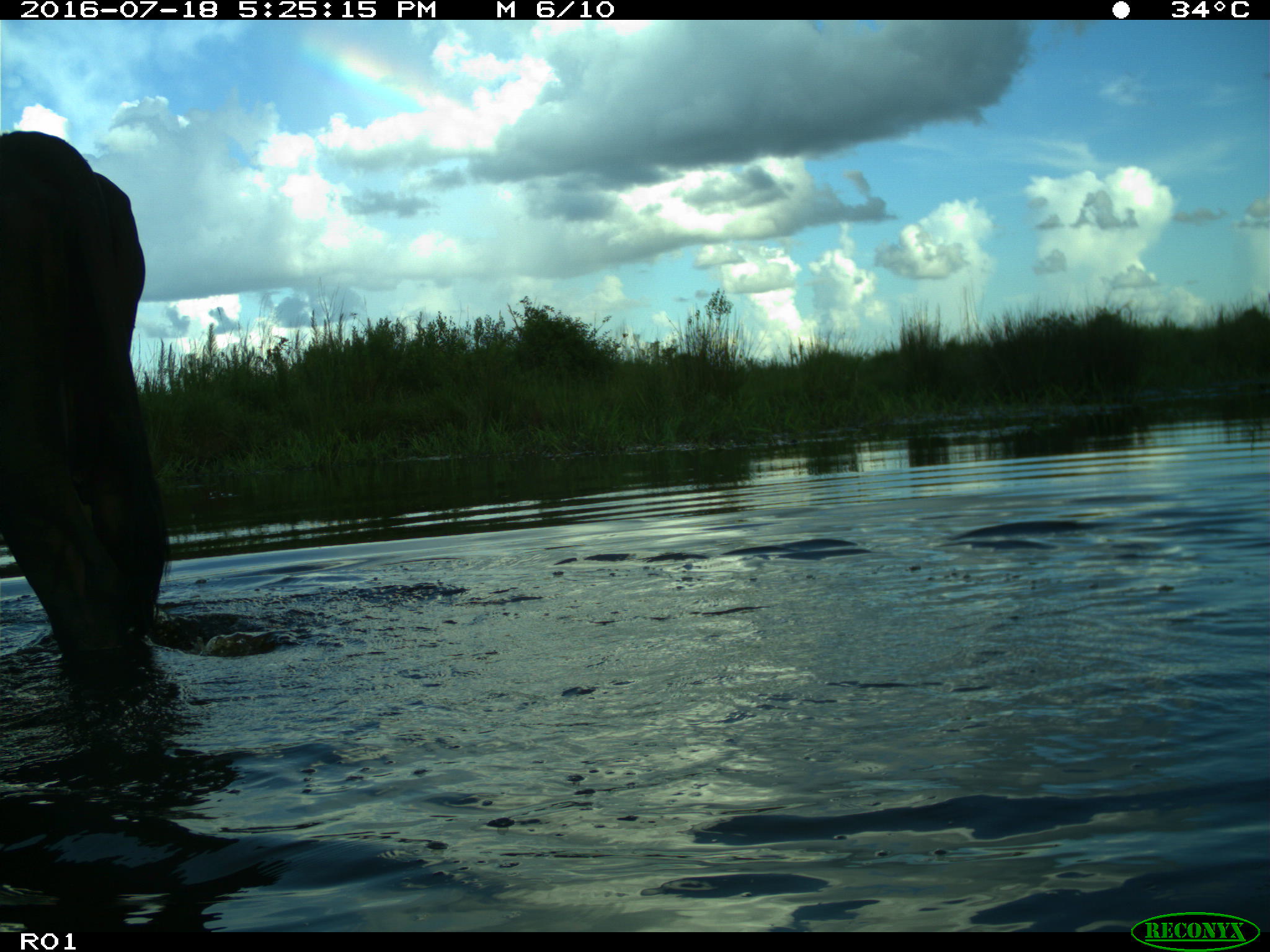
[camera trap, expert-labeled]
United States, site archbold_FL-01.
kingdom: Animalia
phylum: Chordata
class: Mammalia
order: Artiodactyla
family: Bovidae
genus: Bos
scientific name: Bos taurus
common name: domestic cow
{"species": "Bos taurus (domestic cow)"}